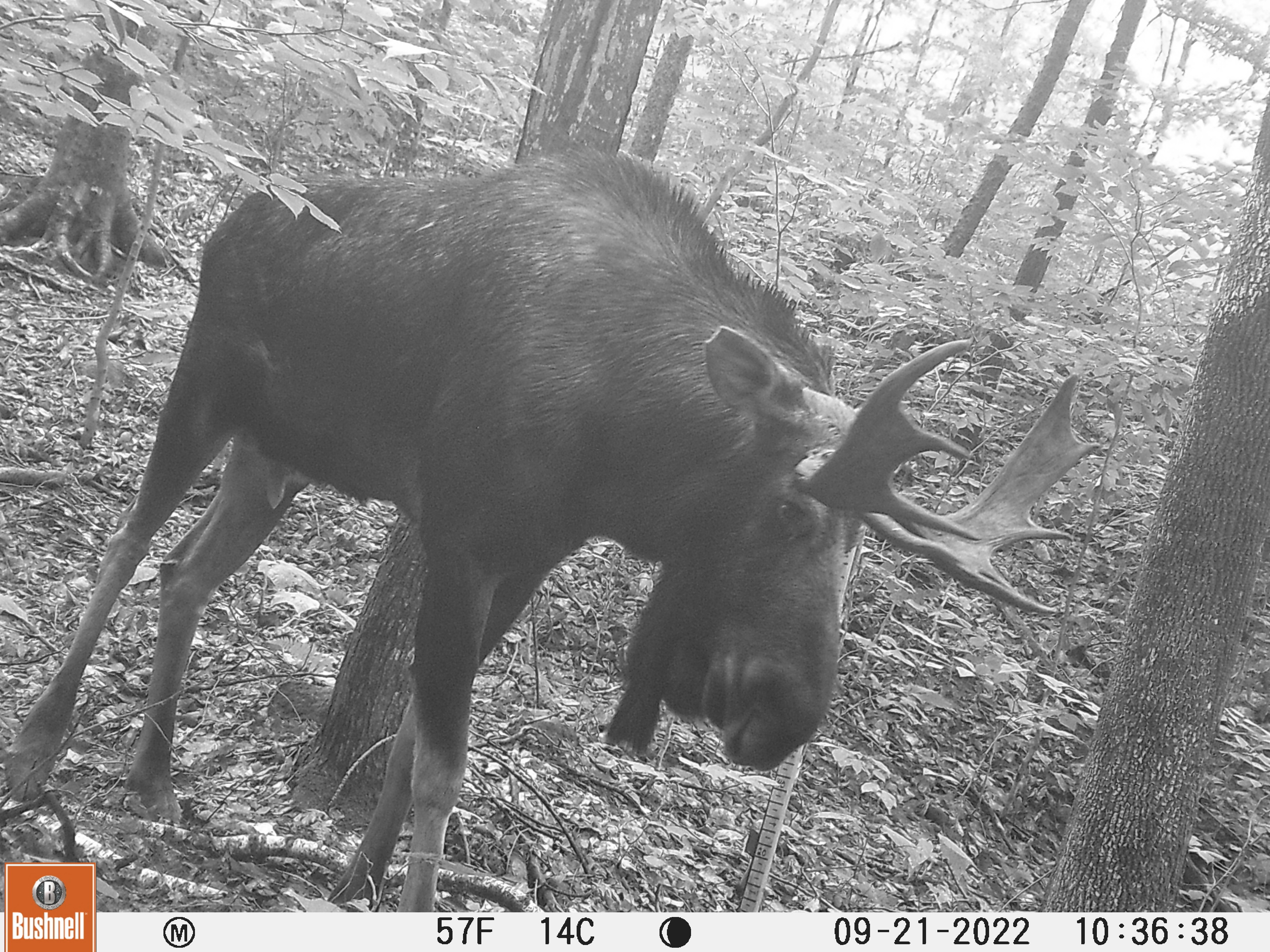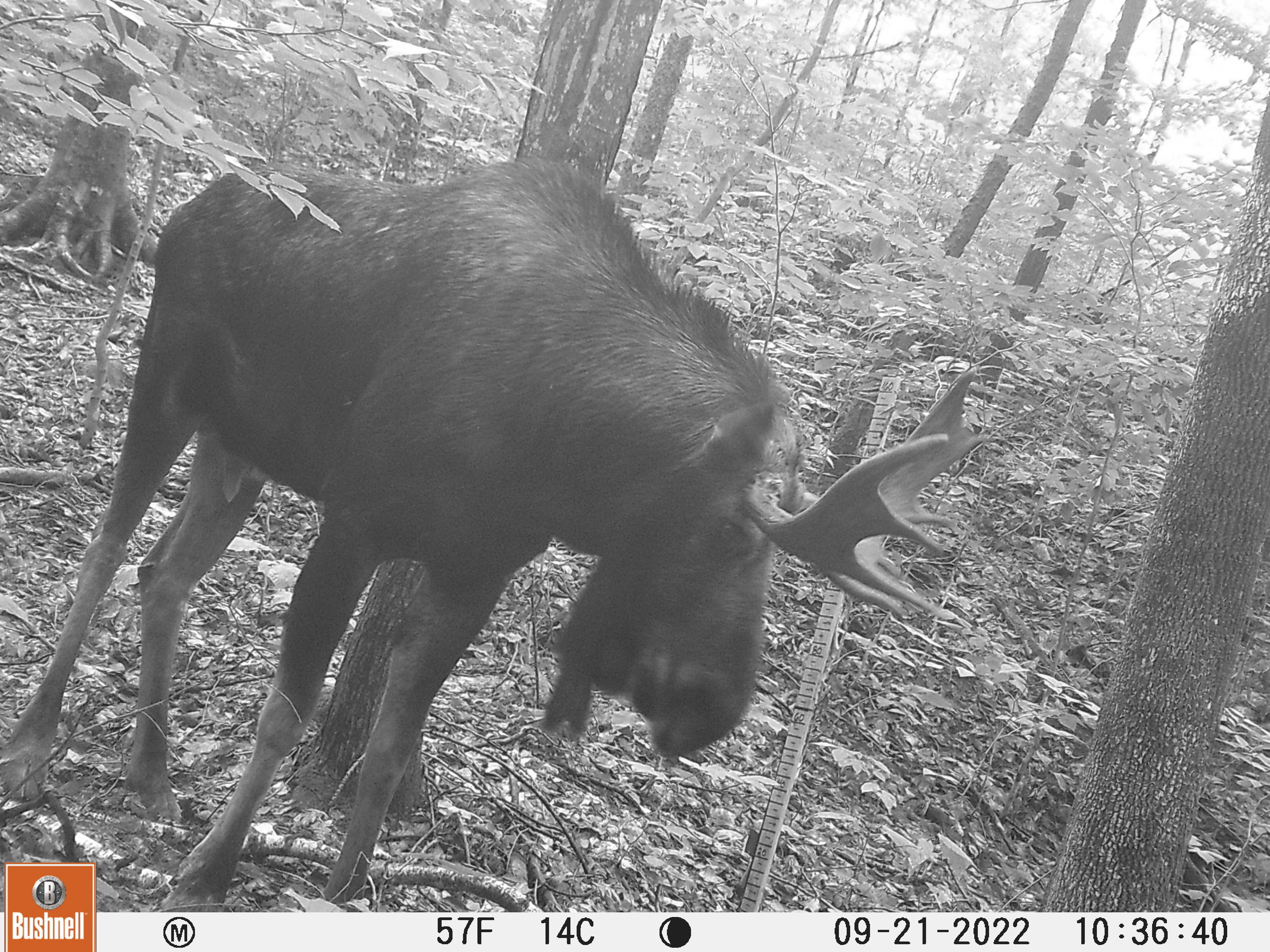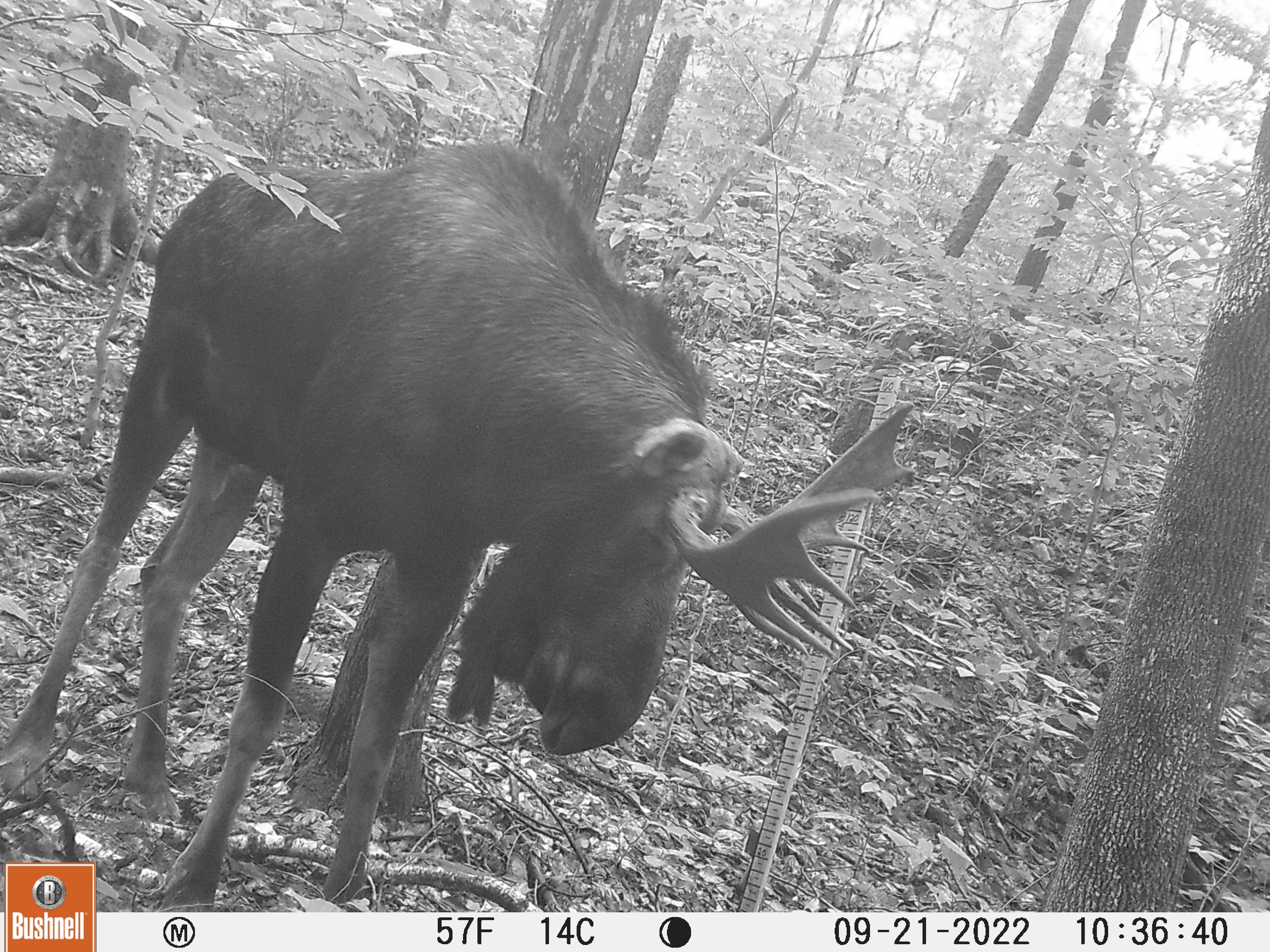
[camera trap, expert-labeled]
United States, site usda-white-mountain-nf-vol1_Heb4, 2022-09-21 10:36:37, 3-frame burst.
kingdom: Animalia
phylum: Chordata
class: Mammalia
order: Artiodactyla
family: Cervidae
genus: Alces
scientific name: Alces alces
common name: moose